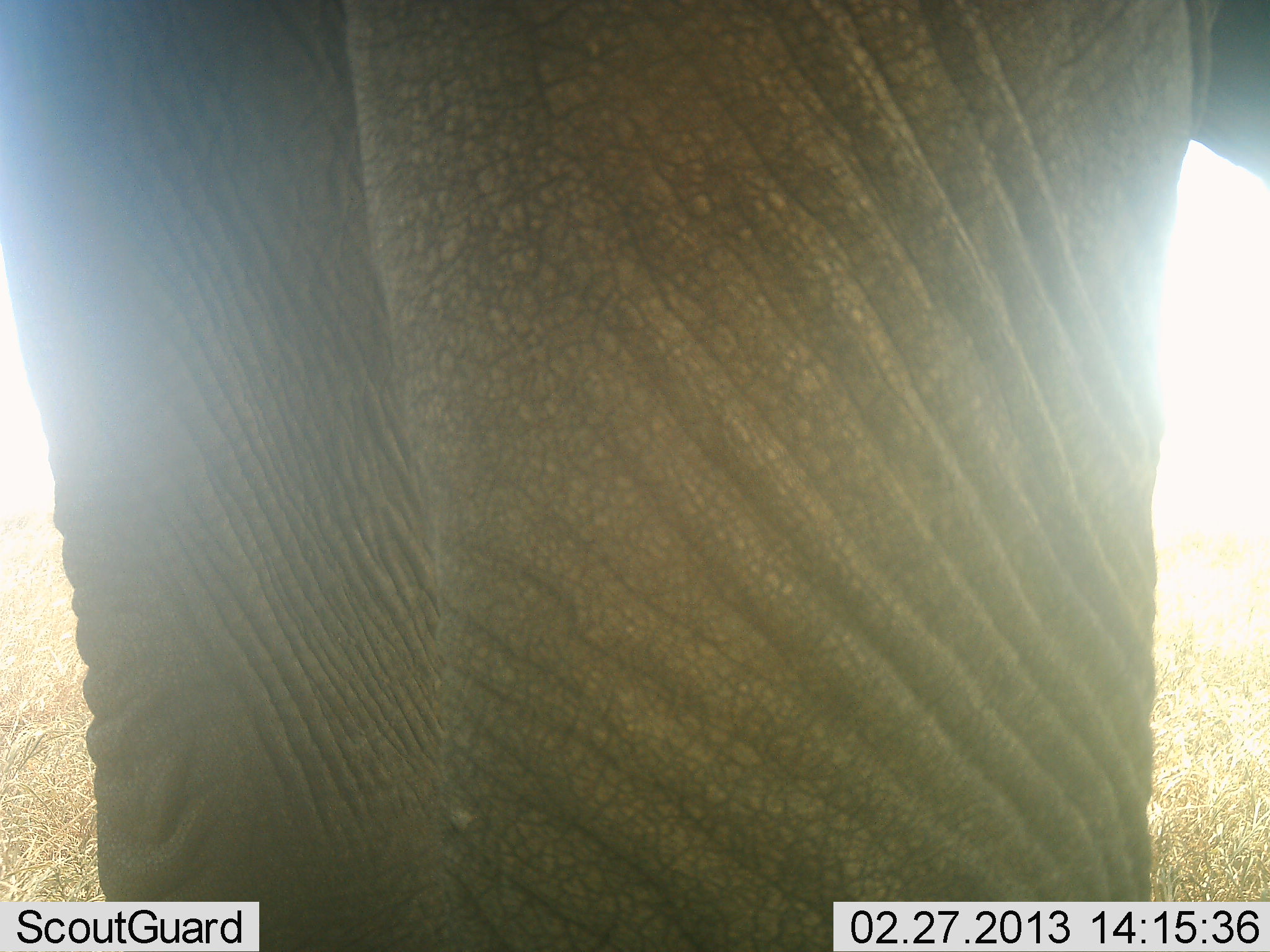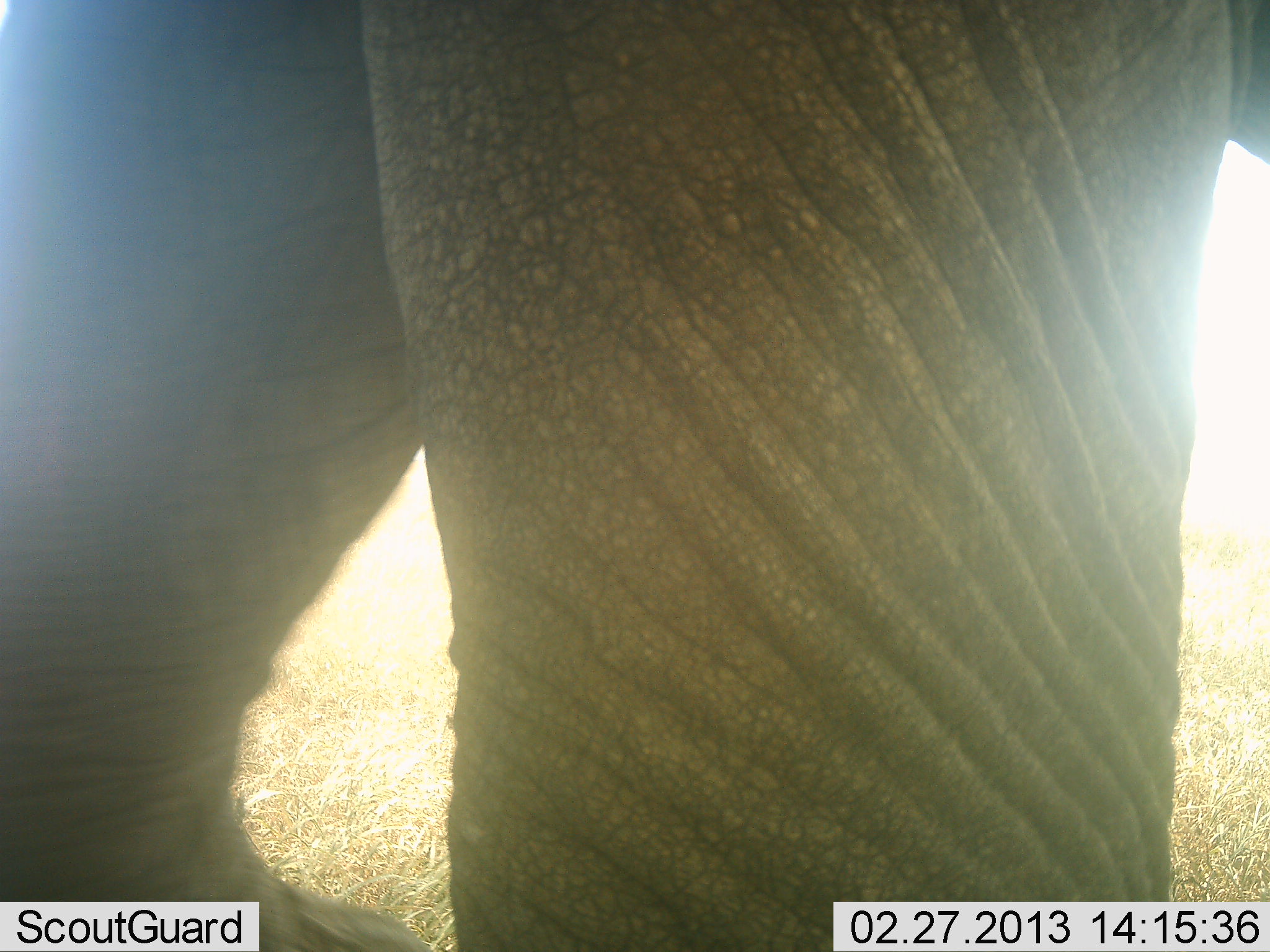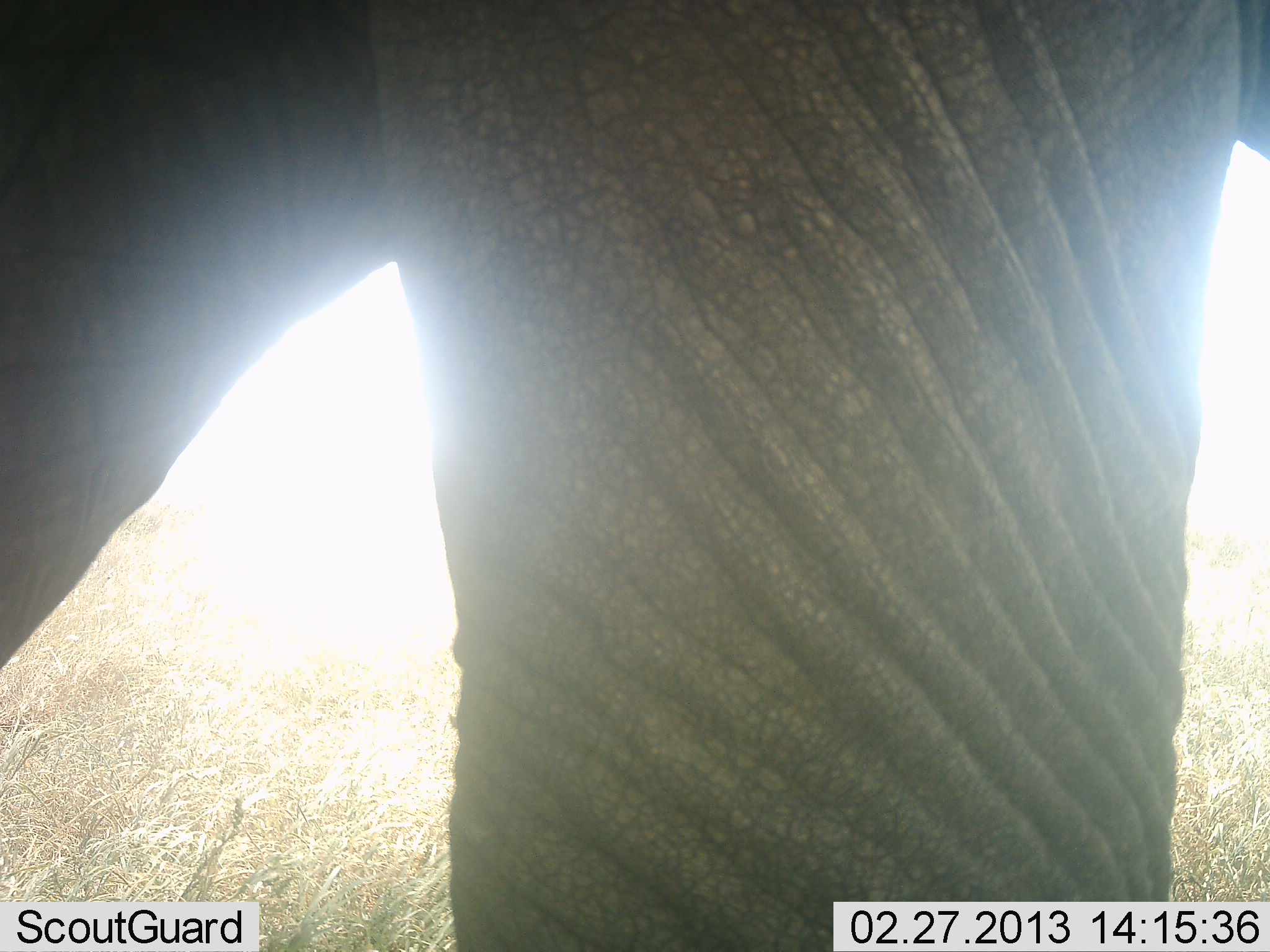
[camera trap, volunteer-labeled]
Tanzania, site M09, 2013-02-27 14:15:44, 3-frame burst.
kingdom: Animalia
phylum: Chordata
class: Mammalia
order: Proboscidea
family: Elephantidae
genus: Loxodonta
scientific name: Loxodonta africana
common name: african bush elephant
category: elephant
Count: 1.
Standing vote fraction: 70%.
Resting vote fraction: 0%.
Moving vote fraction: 30%.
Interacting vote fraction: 3%.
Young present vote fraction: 3%.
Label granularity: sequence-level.